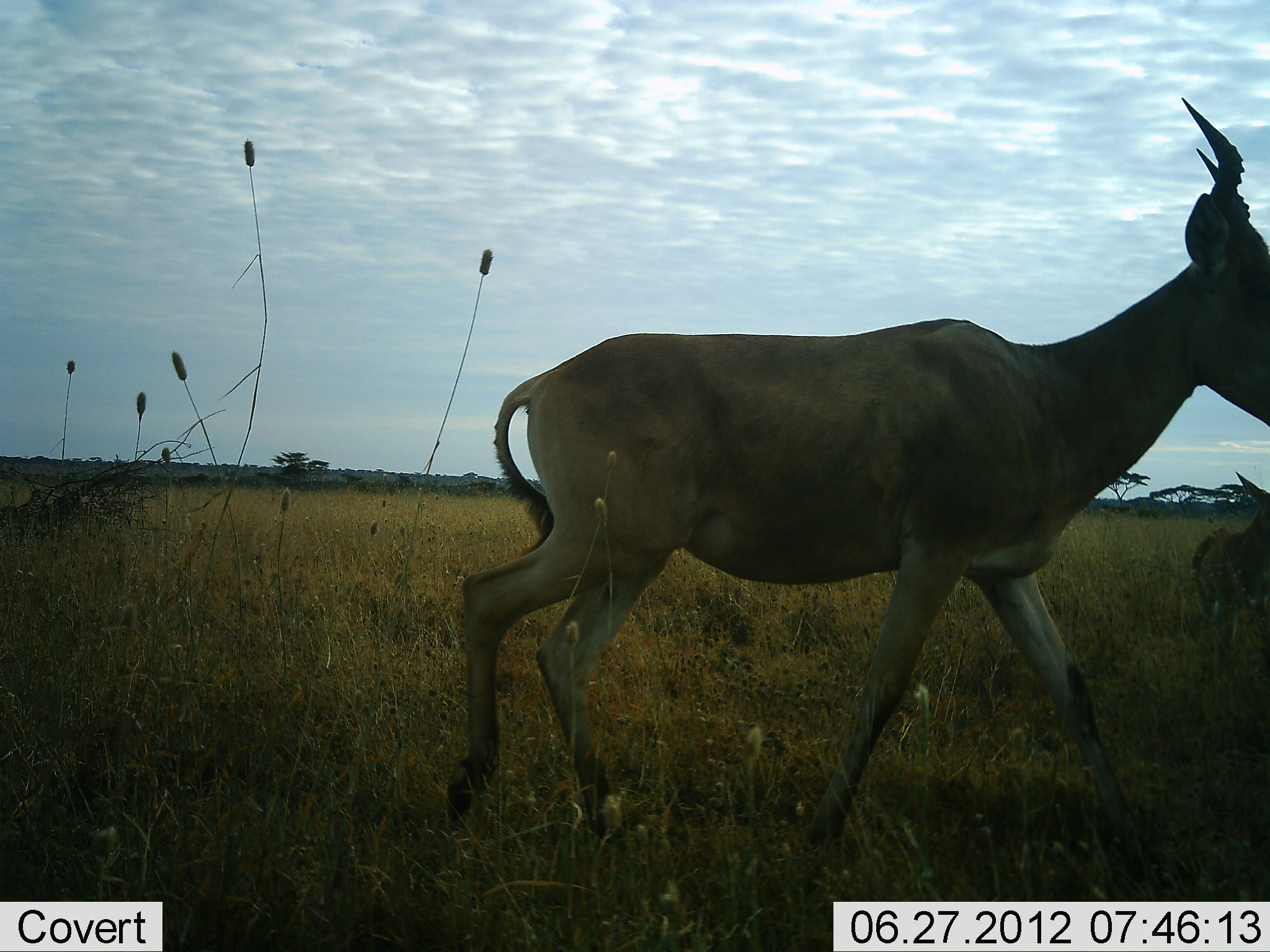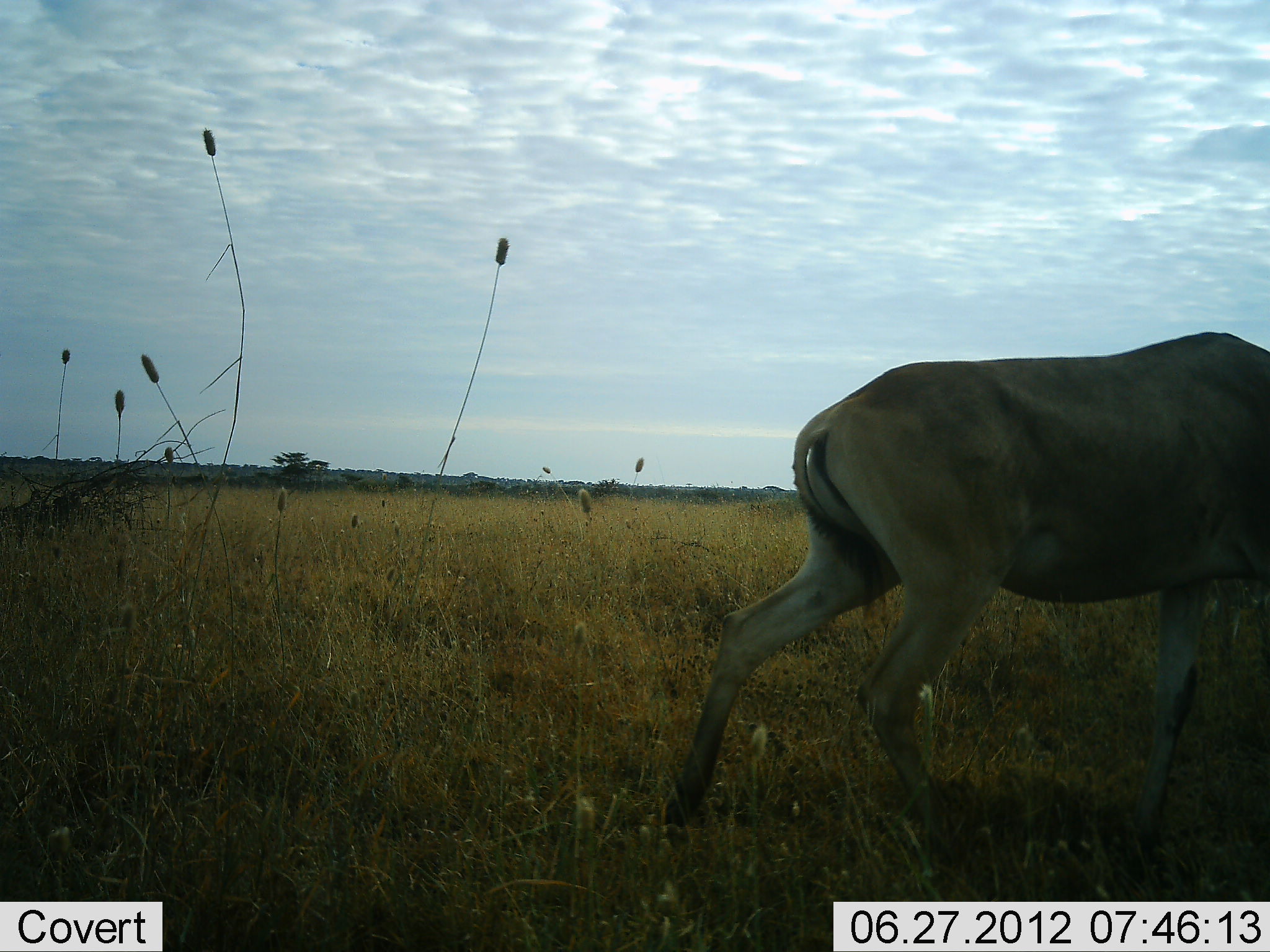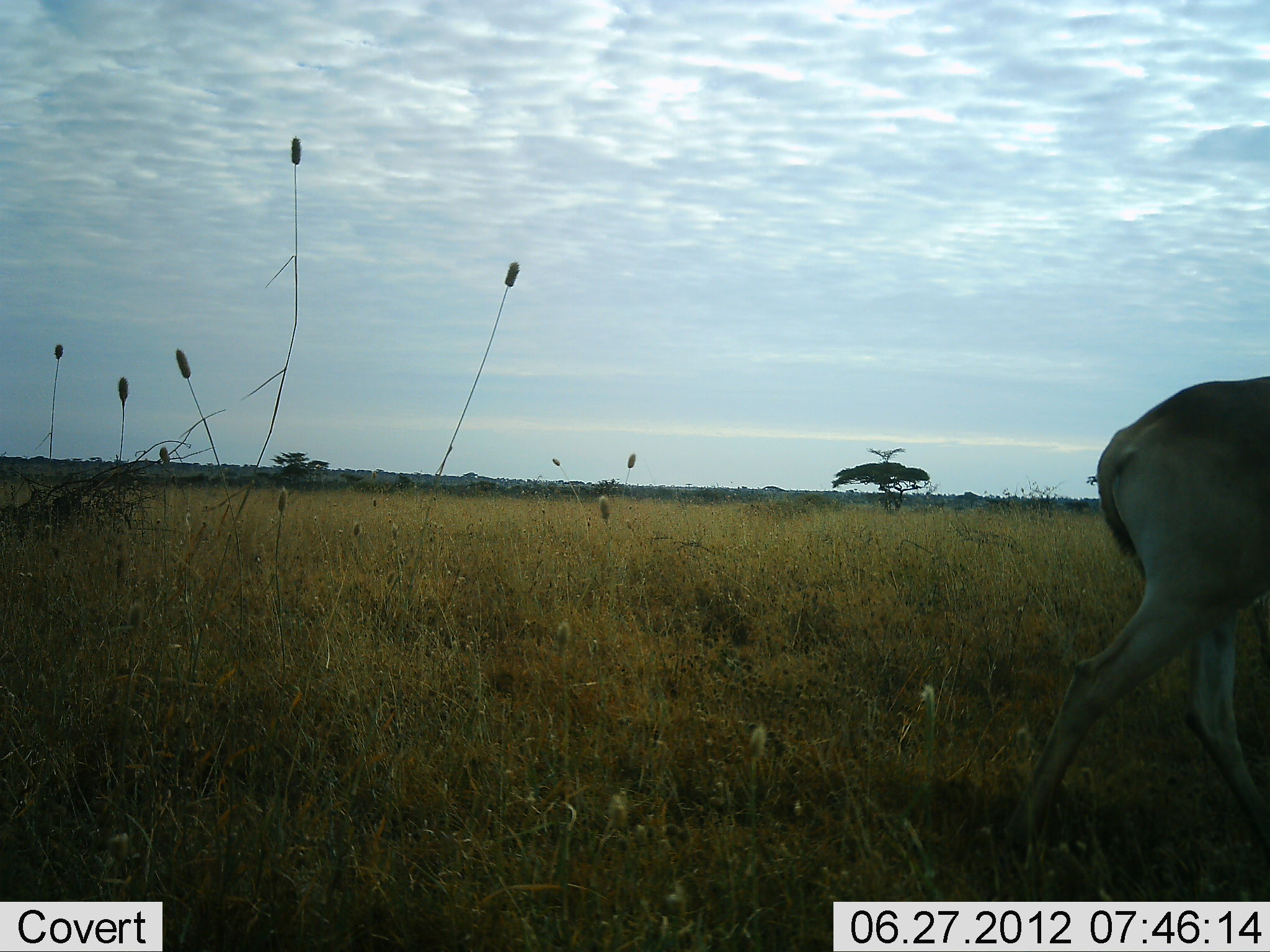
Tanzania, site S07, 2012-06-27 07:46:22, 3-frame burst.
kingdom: Animalia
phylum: Chordata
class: Mammalia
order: Artiodactyla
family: Bovidae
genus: Alcelaphus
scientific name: Alcelaphus buselaphus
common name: hartebeest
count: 2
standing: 30%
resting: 0%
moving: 100%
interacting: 0%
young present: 20%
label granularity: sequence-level